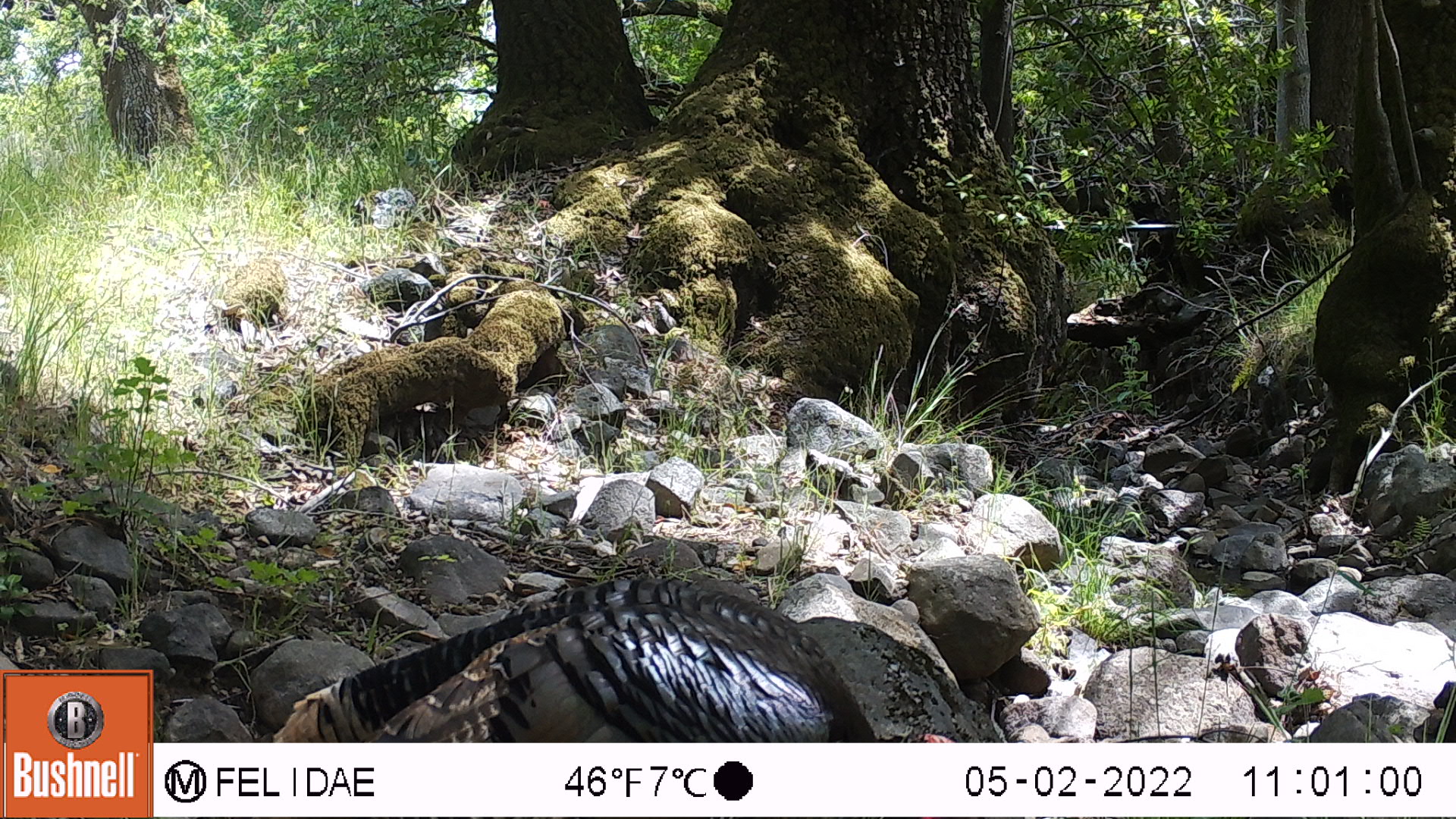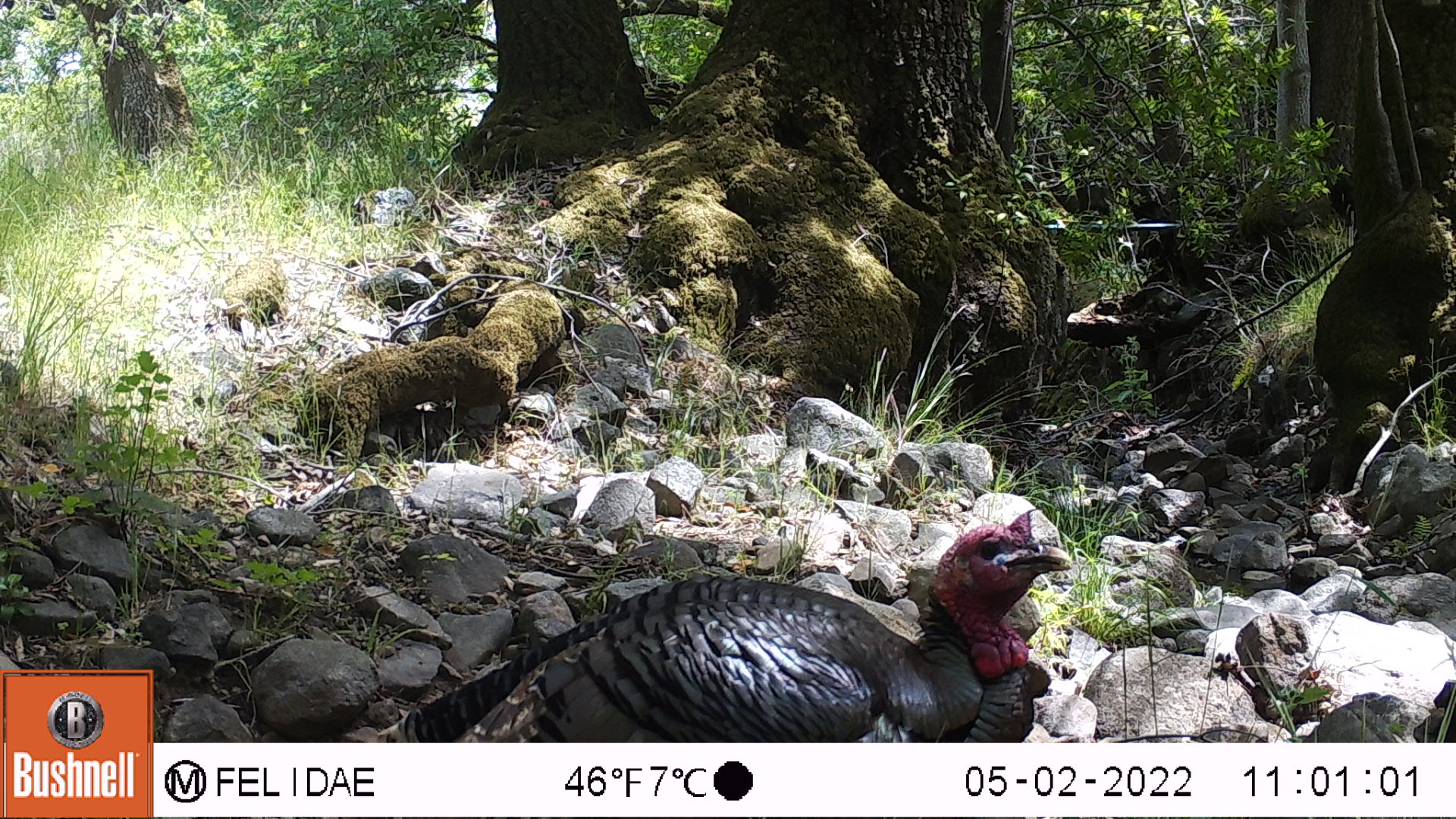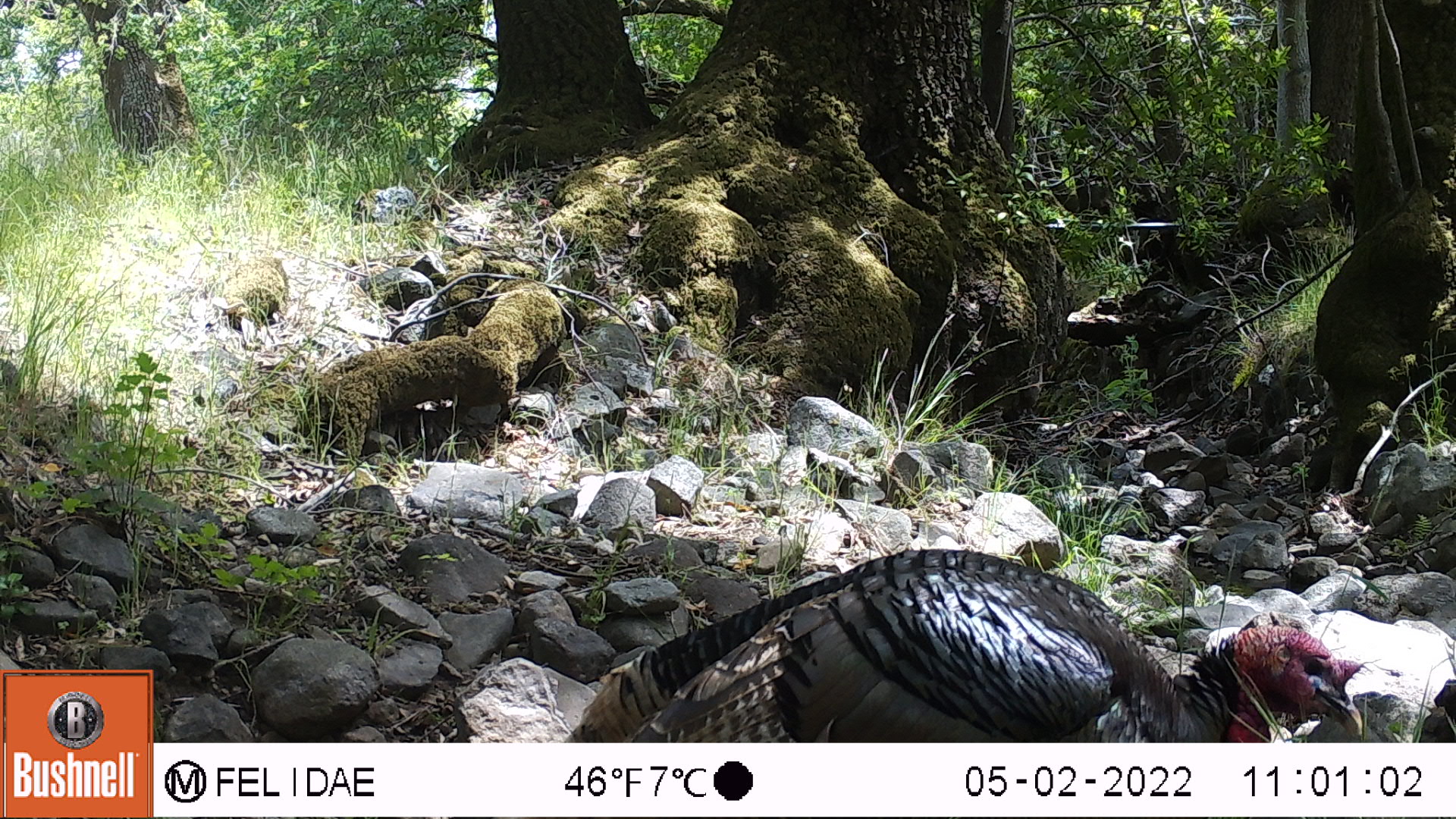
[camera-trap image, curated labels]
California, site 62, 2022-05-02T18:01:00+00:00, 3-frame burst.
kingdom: Animalia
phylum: Chordata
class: Aves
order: Galliformes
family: Phasianidae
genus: Meleagris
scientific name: Meleagris gallopavo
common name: turkey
Turkey (Meleagris gallopavo).